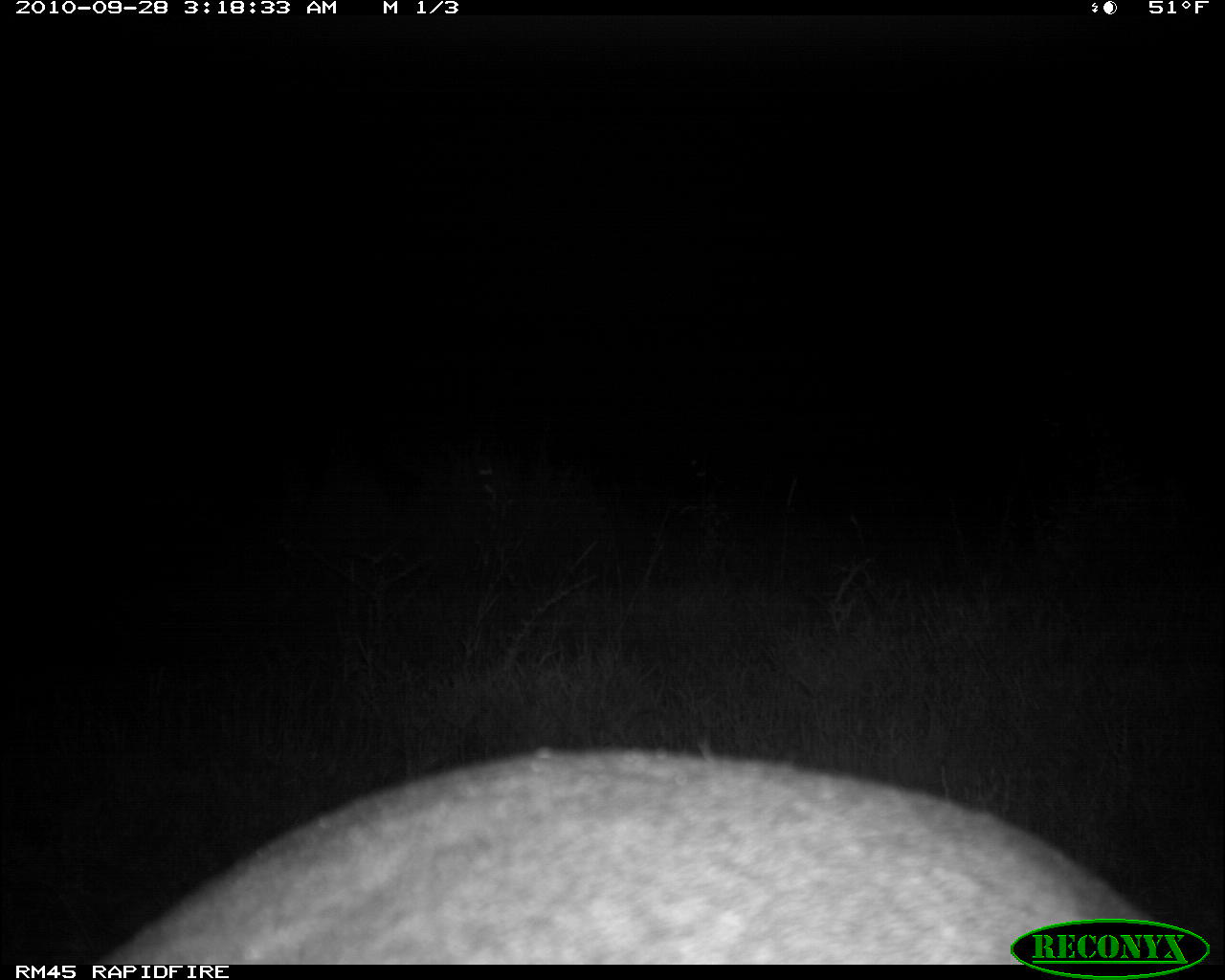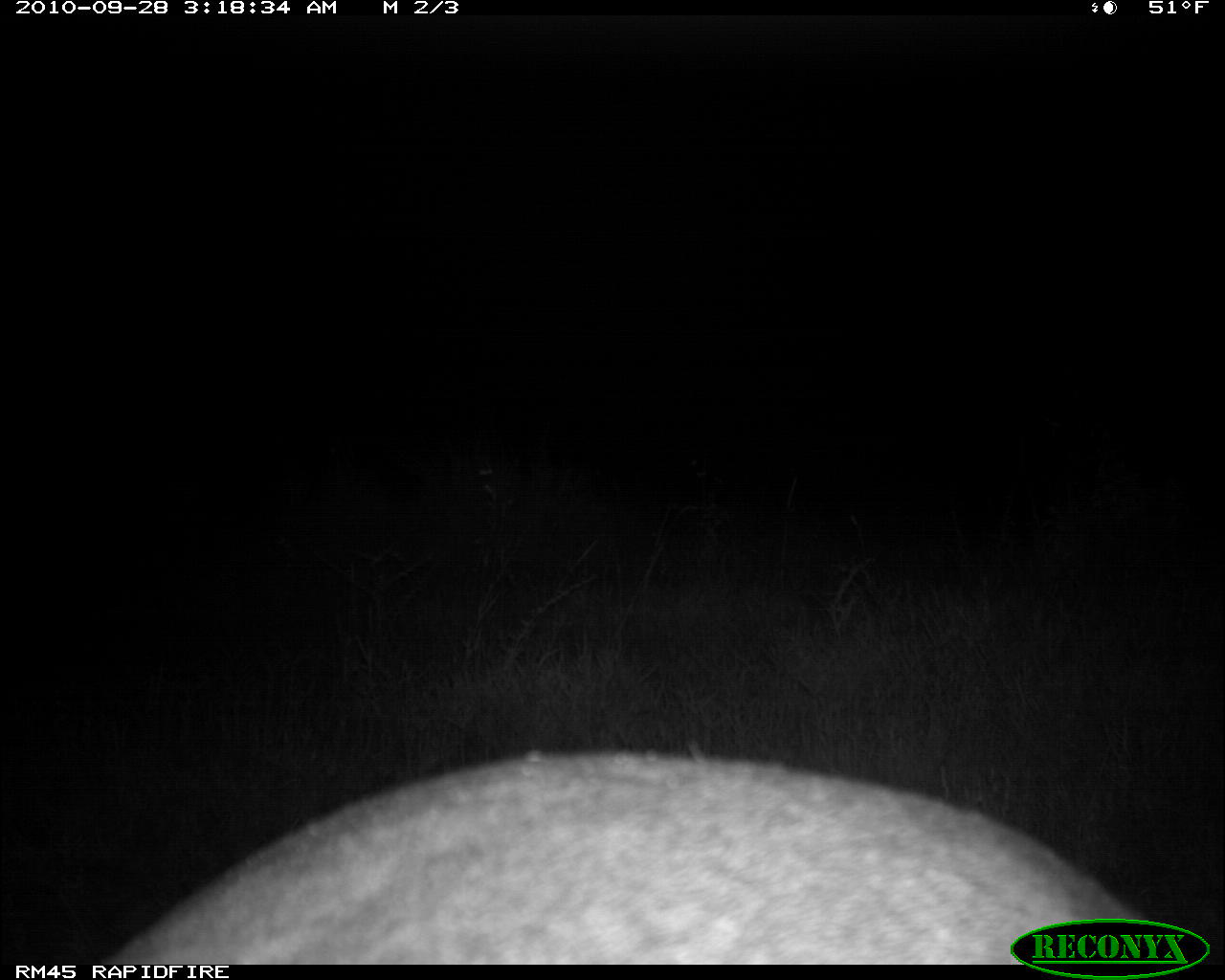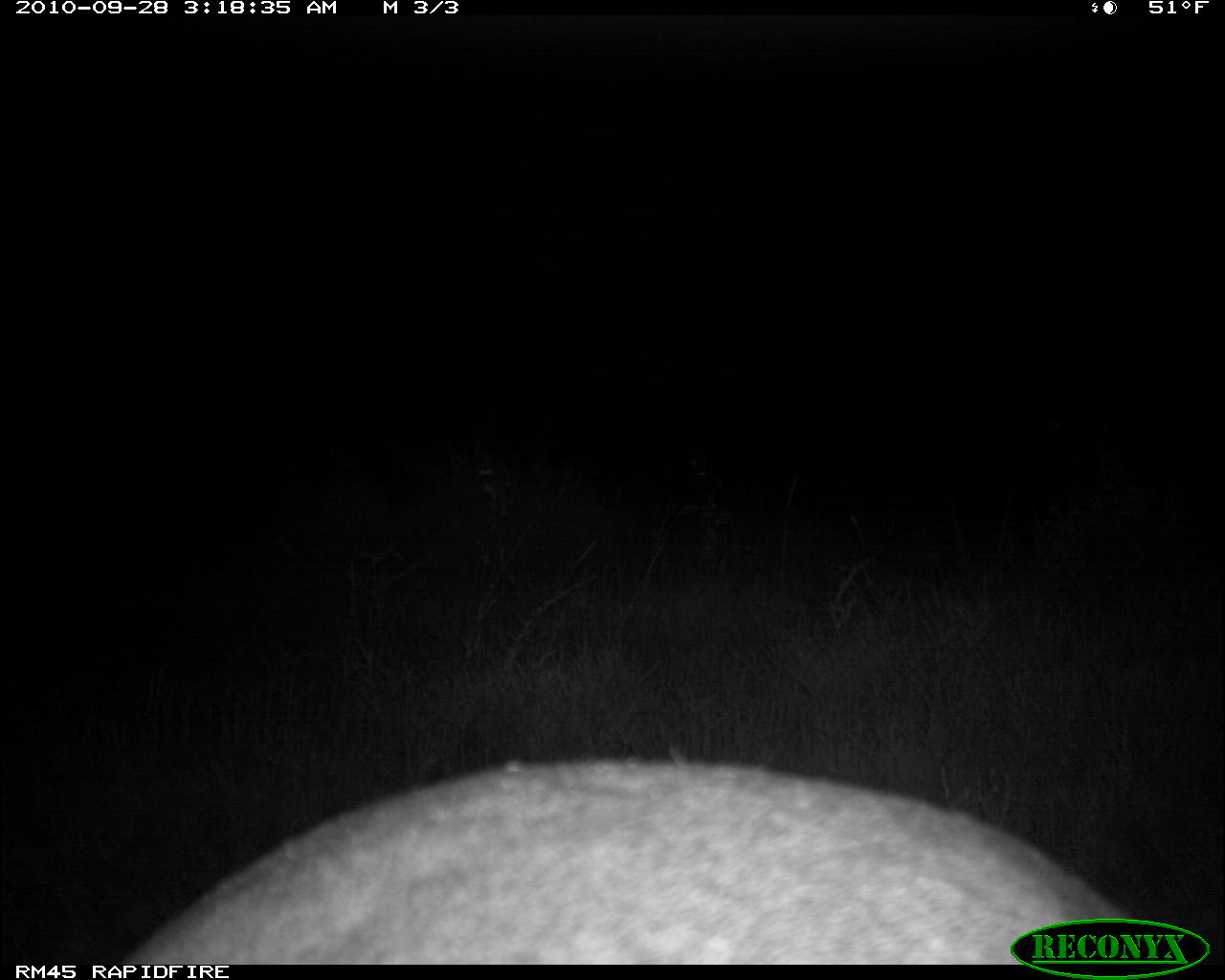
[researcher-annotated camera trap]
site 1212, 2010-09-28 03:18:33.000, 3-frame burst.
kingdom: Animalia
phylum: Chordata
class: Mammalia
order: Tubulidentata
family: Orycteropodidae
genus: Orycteropus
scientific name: Orycteropus afer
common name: aardvark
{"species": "Orycteropus afer (aardvark)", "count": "1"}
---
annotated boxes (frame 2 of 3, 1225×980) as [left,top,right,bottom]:
orycteropus afer: [95,751,1167,965]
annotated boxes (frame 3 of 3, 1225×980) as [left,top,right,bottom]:
orycteropus afer: [124,755,1134,964]